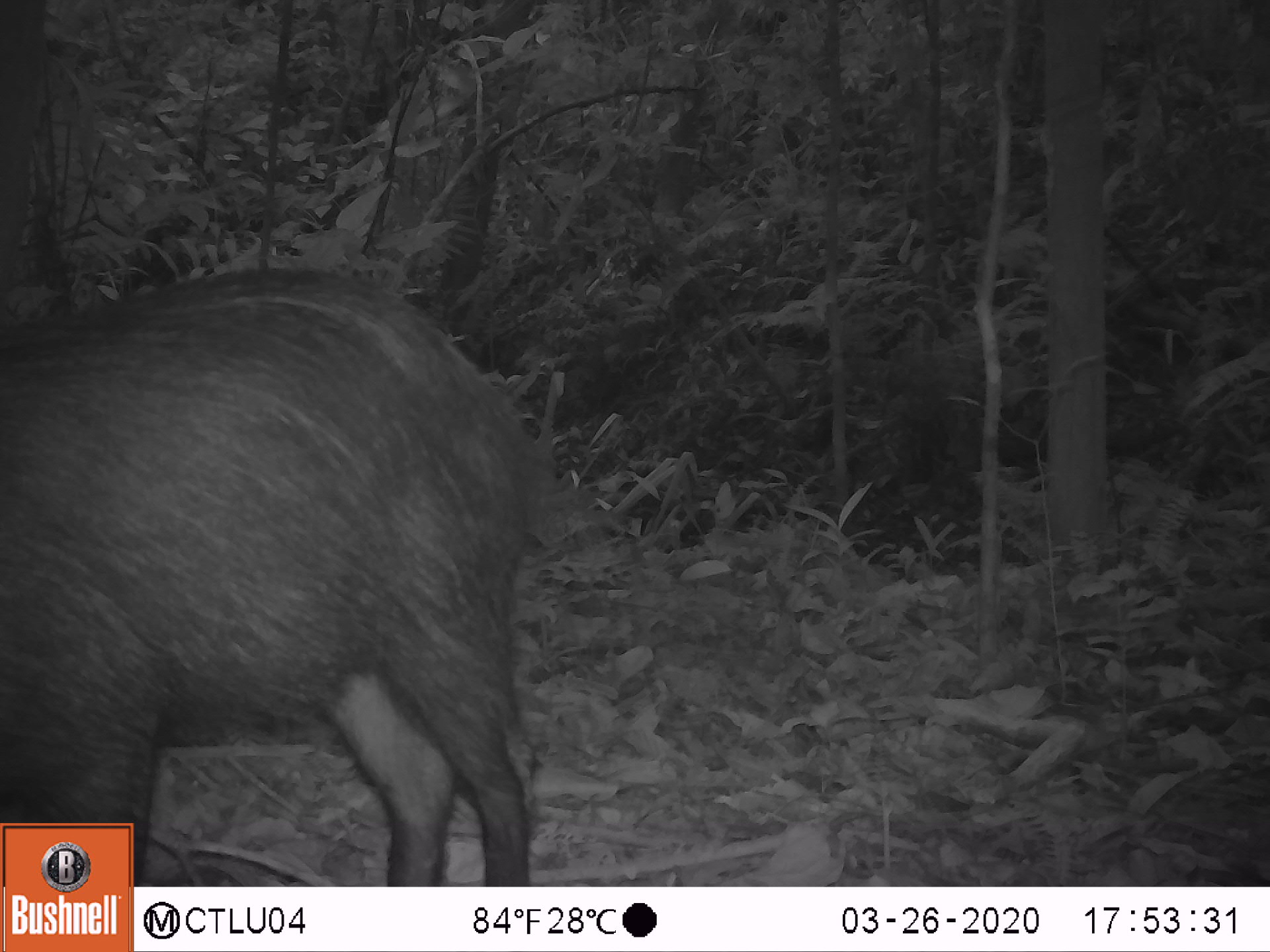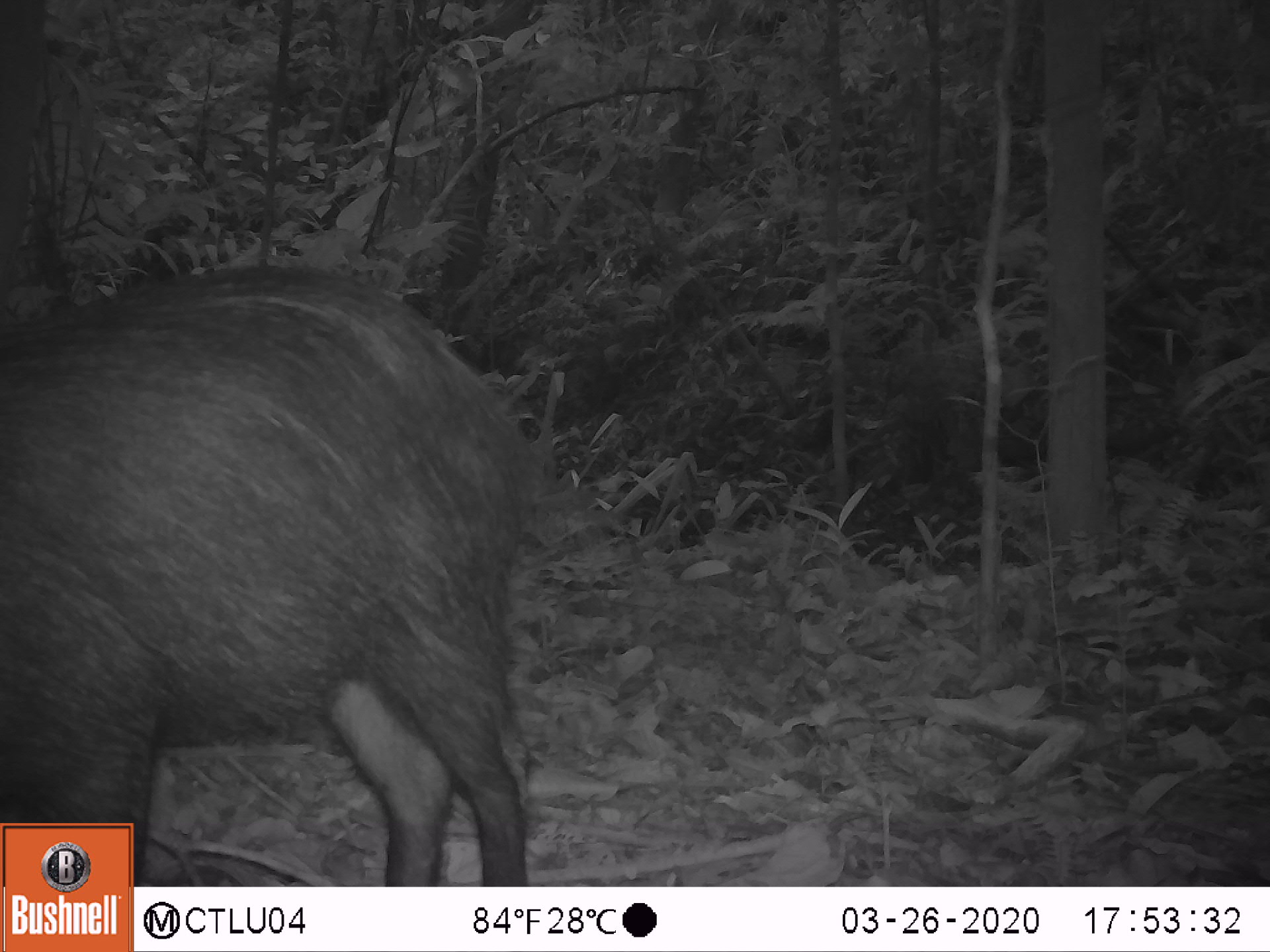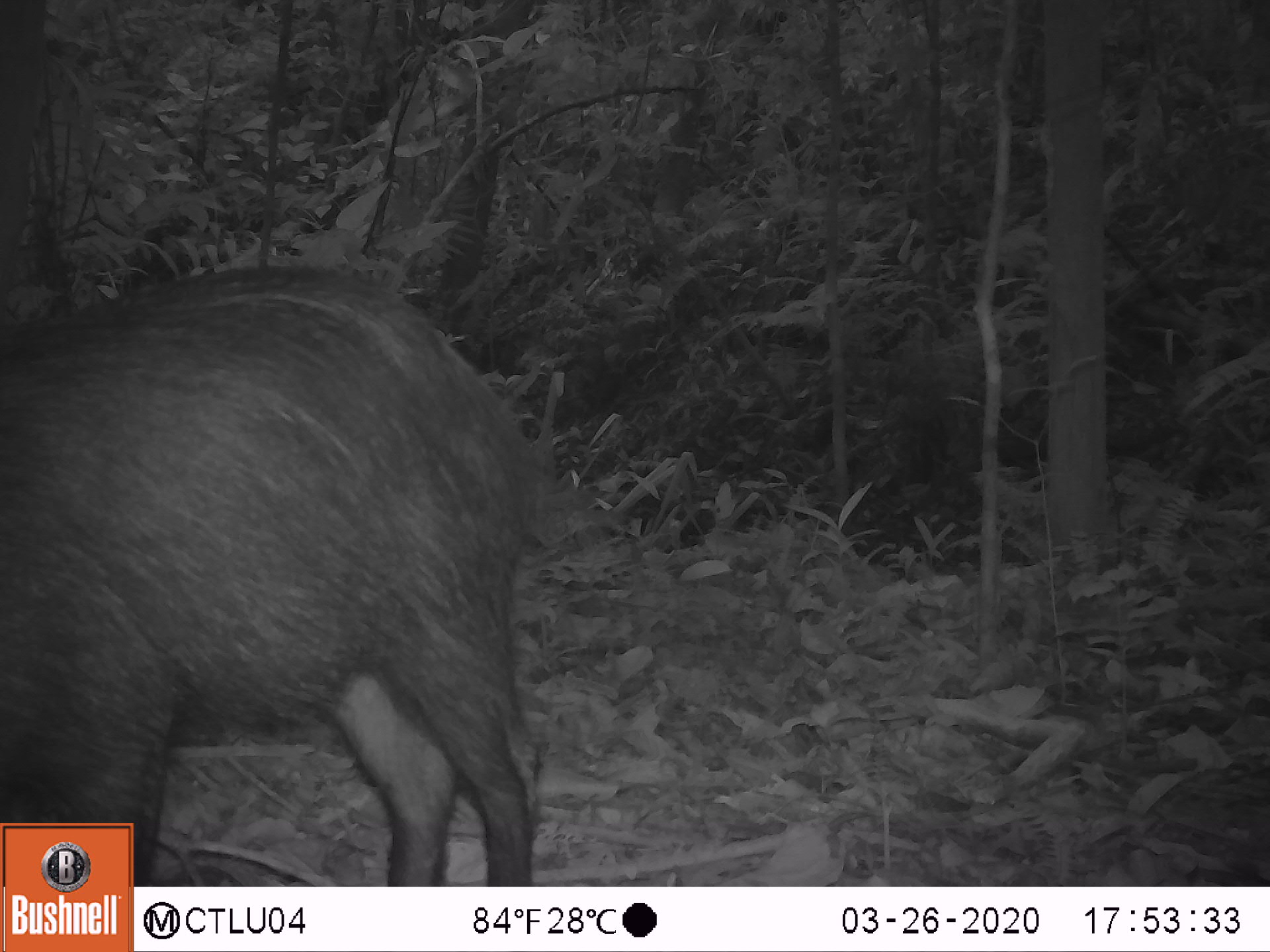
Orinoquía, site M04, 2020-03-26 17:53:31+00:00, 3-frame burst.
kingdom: Animalia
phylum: Chordata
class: Mammalia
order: Artiodactyla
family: Tayassuidae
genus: Pecari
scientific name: Pecari tajacu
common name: collared peccary